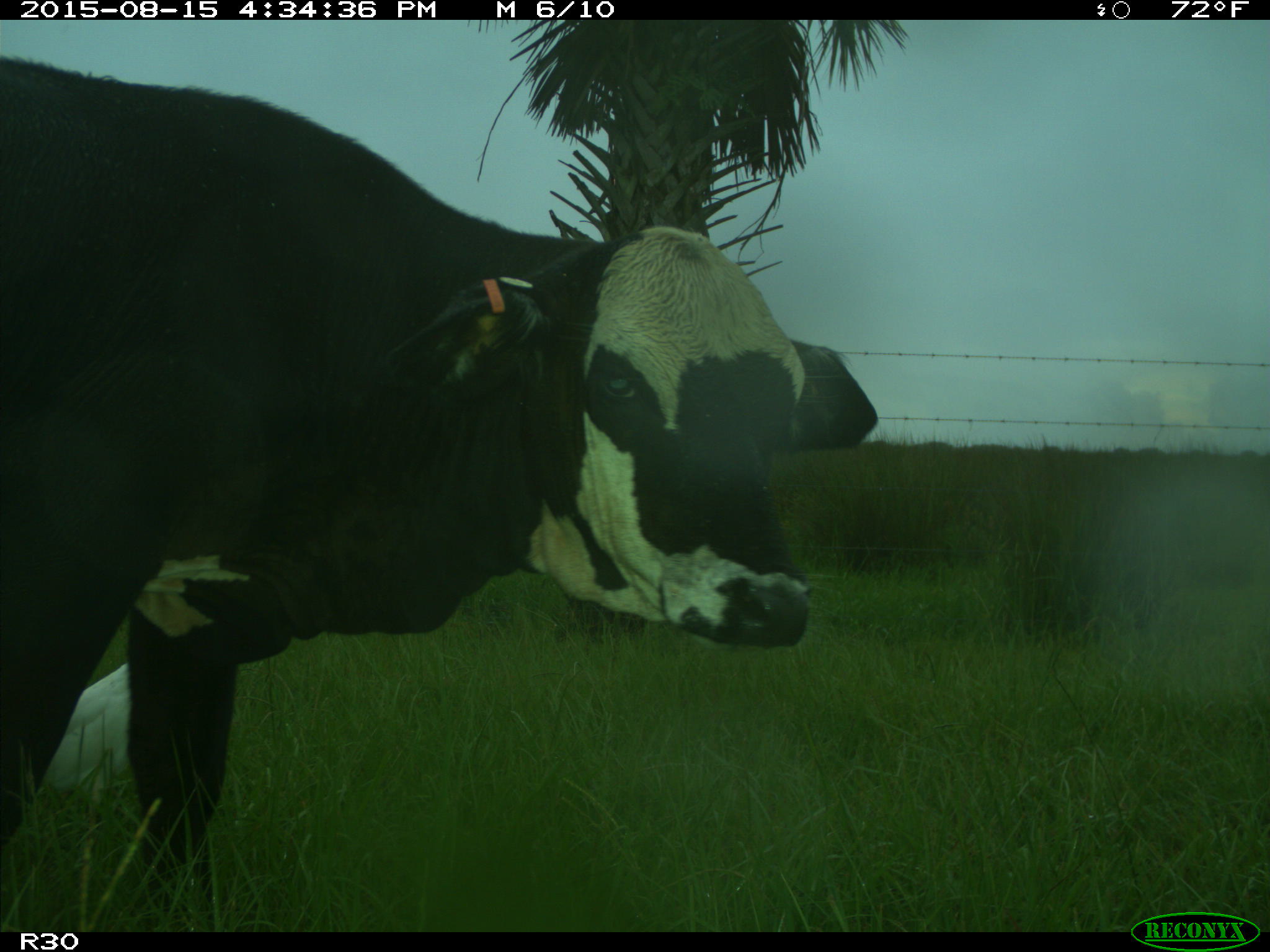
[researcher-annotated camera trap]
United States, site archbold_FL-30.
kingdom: Animalia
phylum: Chordata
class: Mammalia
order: Artiodactyla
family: Bovidae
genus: Bos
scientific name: Bos taurus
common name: domestic cow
Bos taurus (domestic cow).